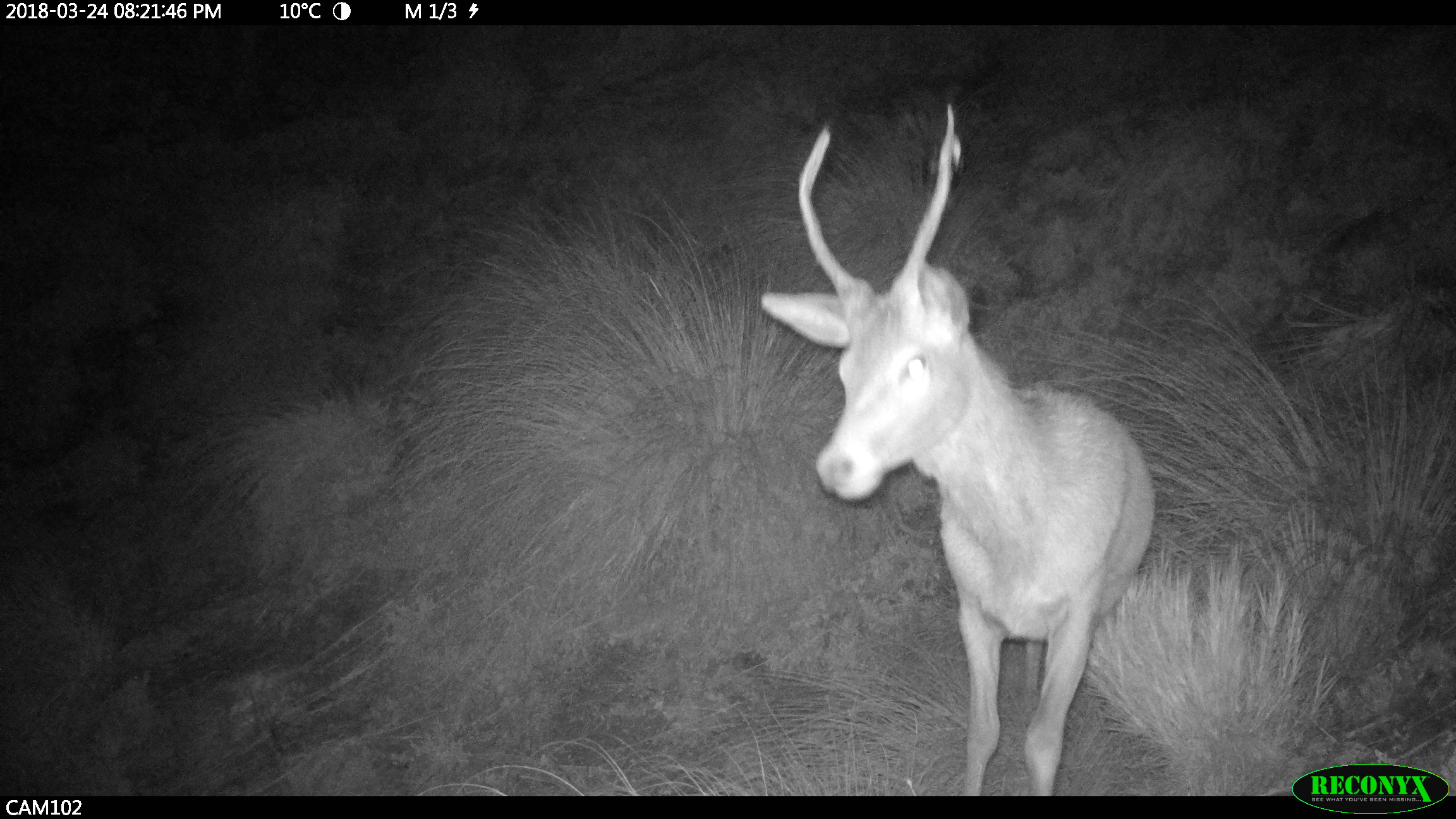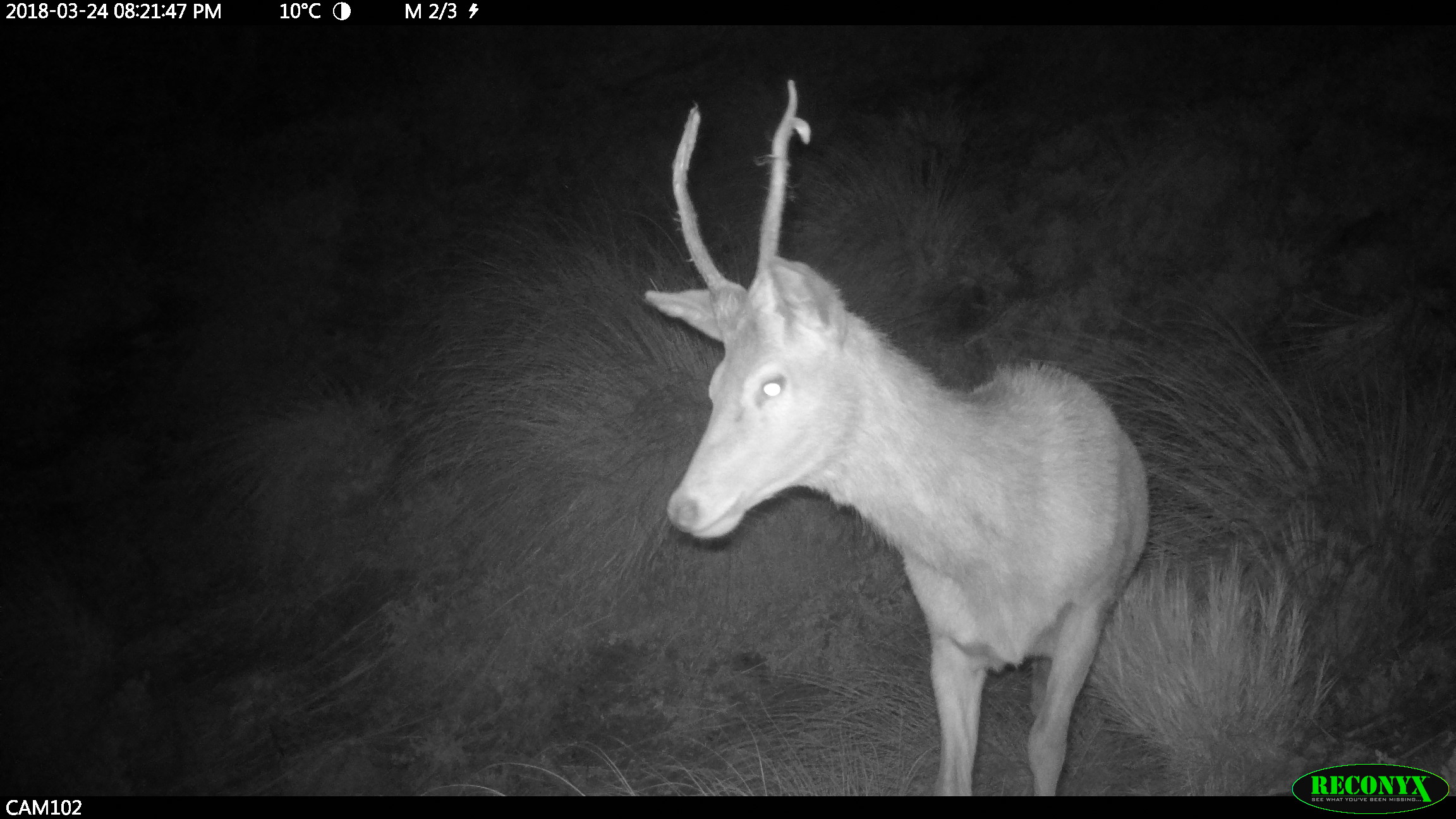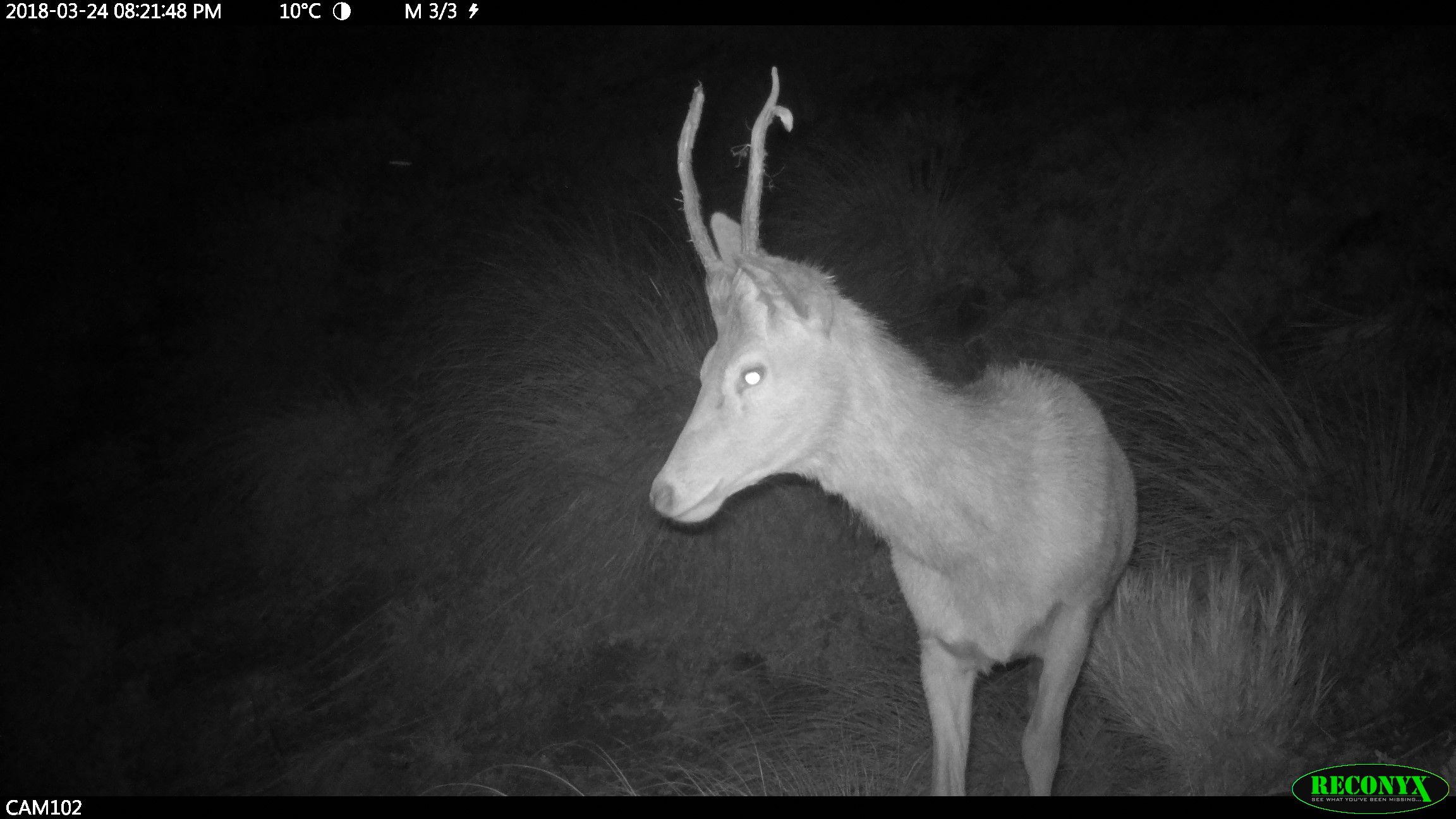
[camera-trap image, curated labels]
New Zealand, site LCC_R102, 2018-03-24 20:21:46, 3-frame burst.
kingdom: Animalia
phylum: Chordata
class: Mammalia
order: Artiodactyla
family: Cervidae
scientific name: Cervidae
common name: deer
Deer (Cervidae).